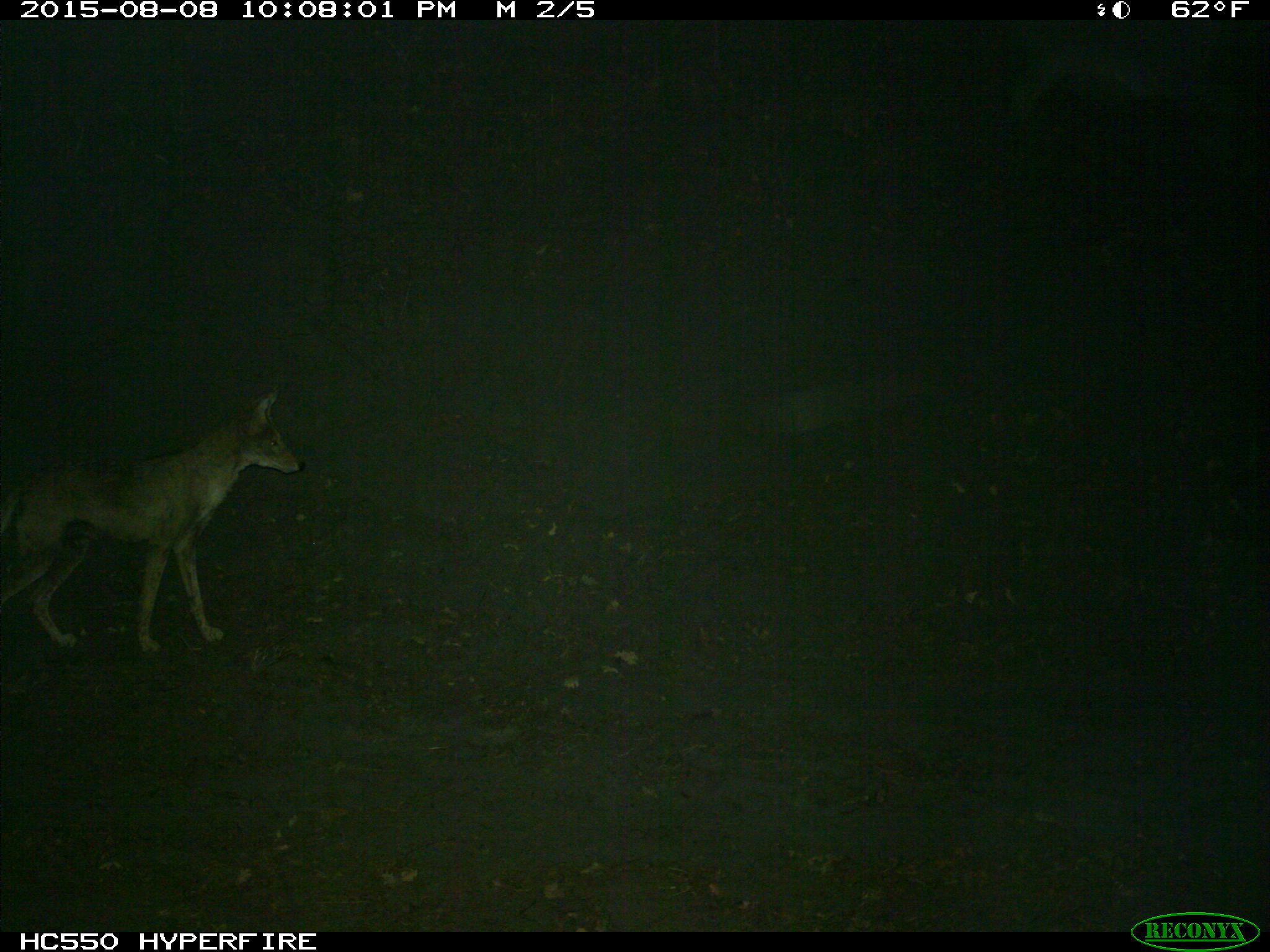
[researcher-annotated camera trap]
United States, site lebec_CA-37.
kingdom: Animalia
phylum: Chordata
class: Mammalia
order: Carnivora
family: Canidae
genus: Canis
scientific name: Canis latrans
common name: coyote